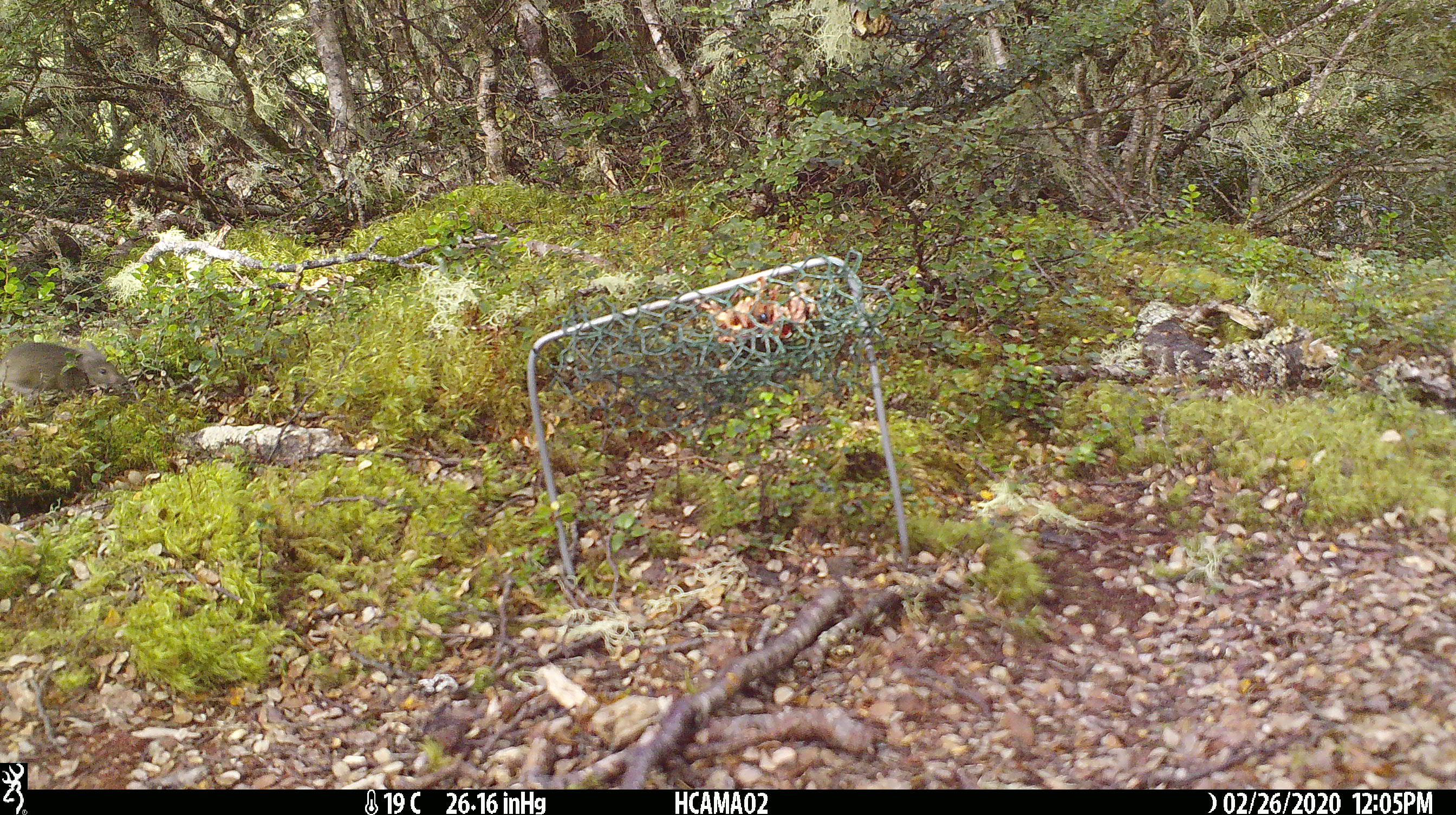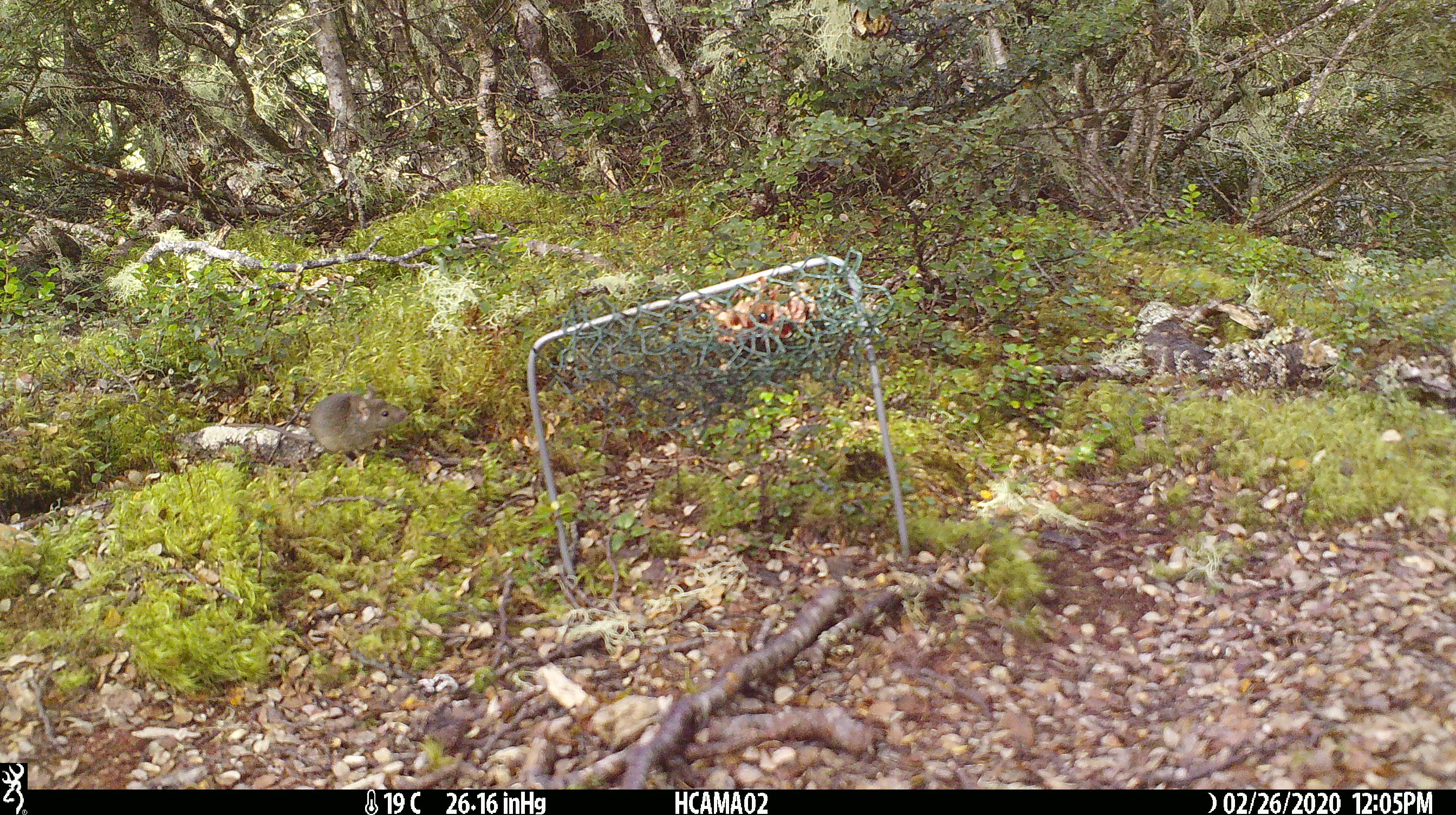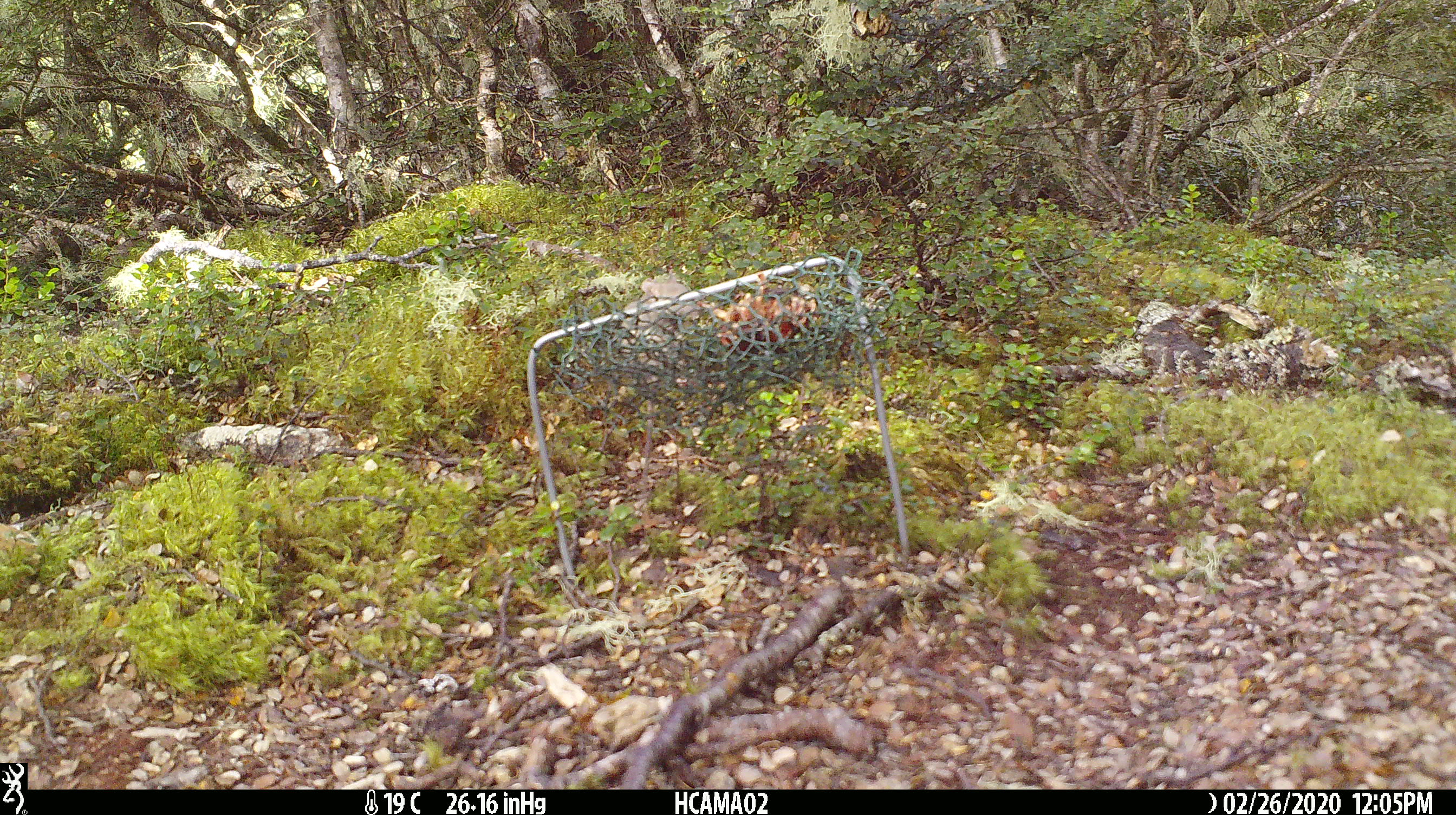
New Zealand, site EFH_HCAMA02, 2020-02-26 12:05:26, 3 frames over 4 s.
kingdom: Animalia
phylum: Chordata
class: Mammalia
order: Rodentia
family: Muridae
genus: Mus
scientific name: Mus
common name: mouse